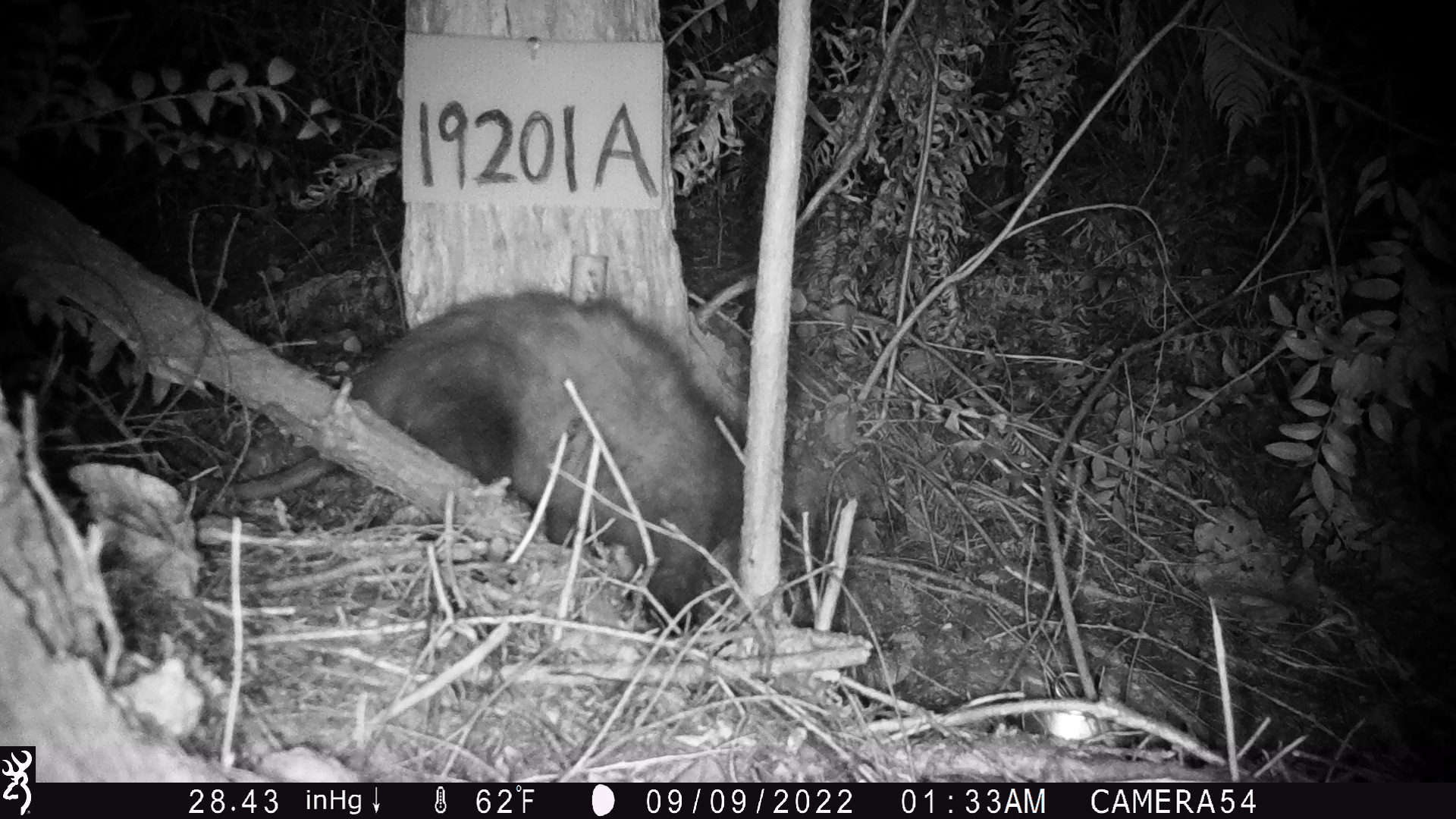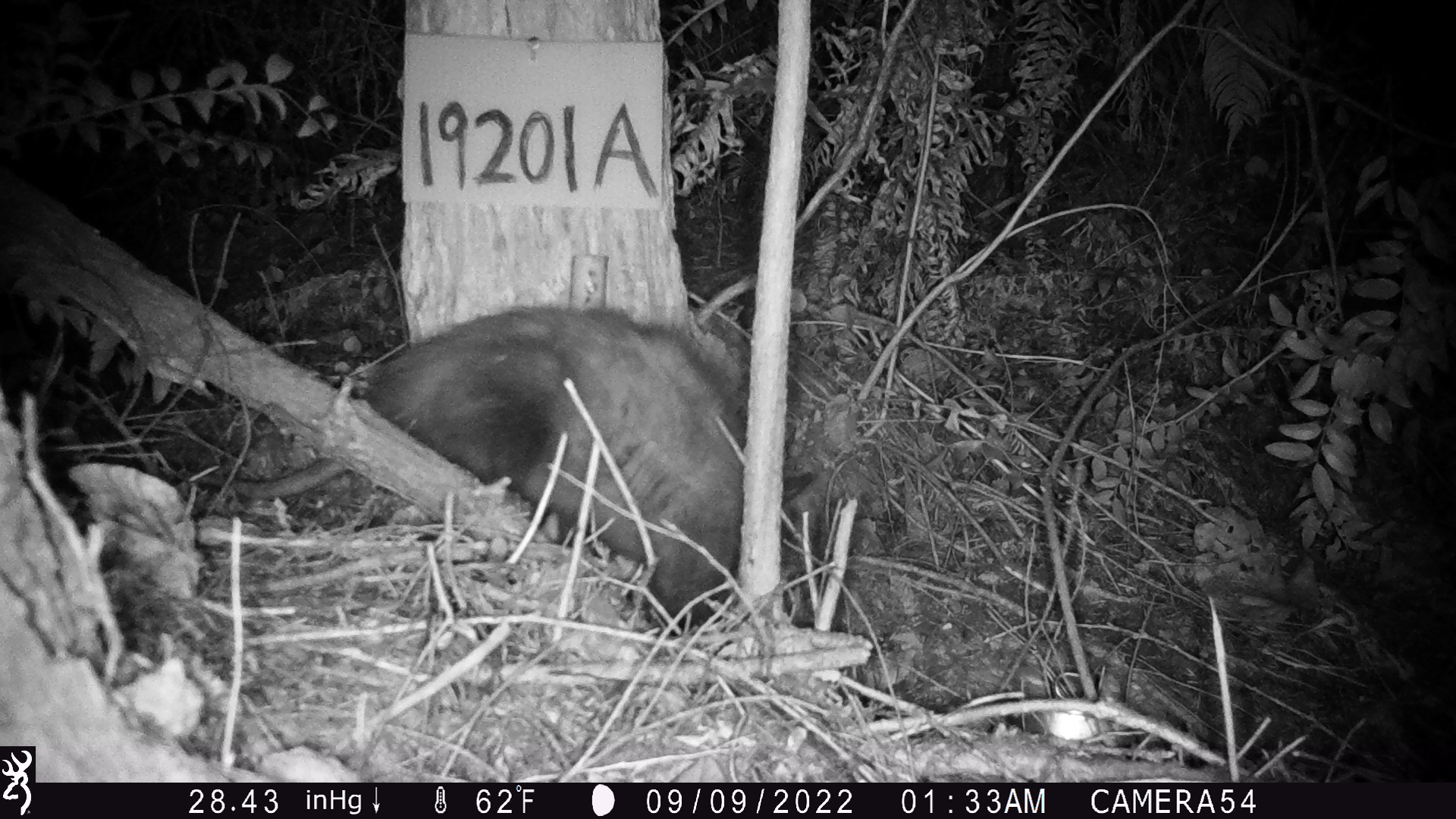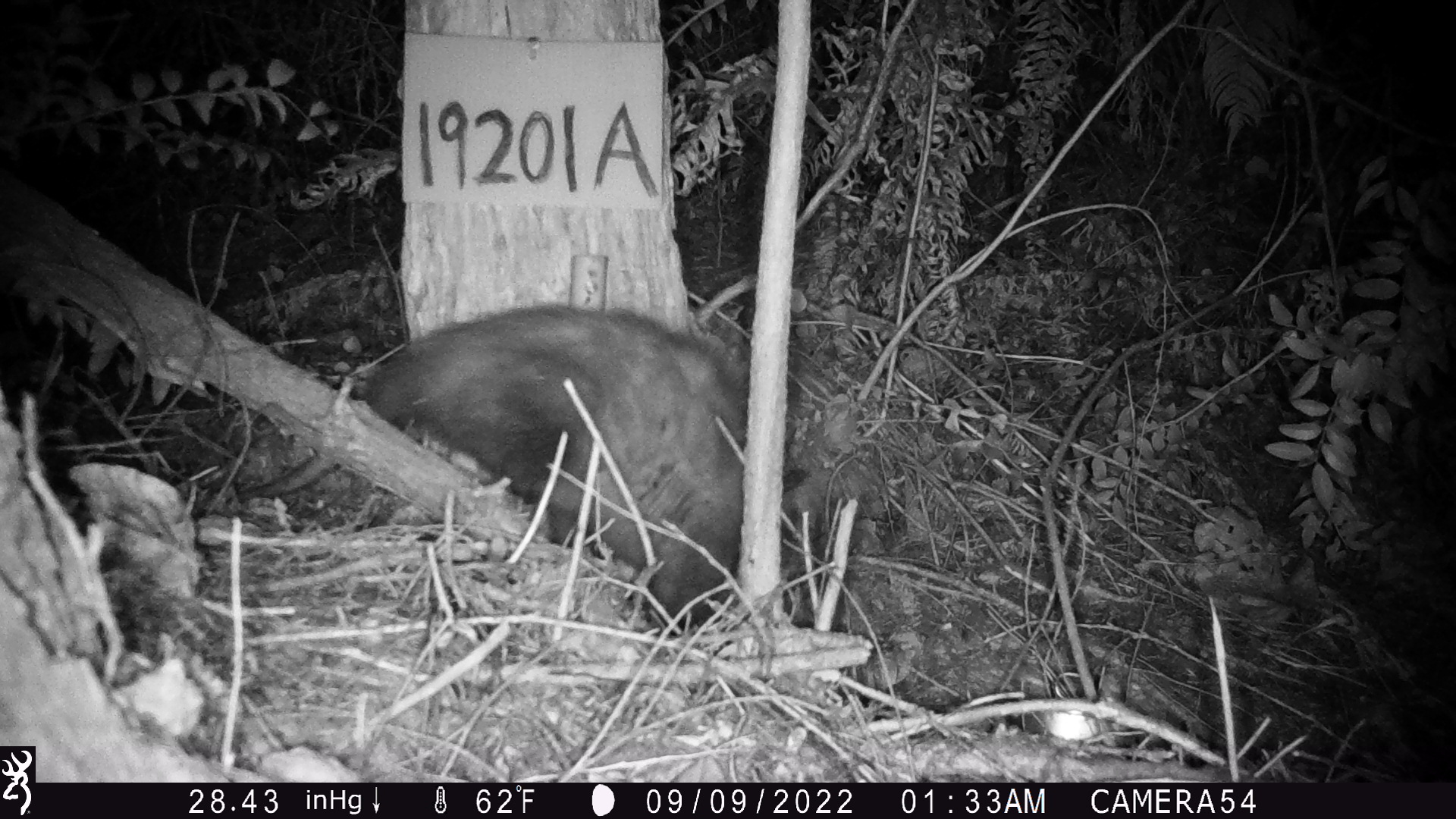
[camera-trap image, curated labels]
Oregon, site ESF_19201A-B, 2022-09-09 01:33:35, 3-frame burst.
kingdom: Animalia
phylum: Chordata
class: Mammalia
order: Didelphimorphia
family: Didelphidae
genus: Didelphis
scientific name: Didelphis virginiana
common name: virginia opossum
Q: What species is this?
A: Virginia opossum (Didelphis virginiana).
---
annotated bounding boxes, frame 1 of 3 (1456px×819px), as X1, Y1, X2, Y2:
virginia opossum: 183, 251, 746, 638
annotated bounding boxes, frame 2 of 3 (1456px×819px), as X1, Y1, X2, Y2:
virginia opossum: 165, 298, 841, 637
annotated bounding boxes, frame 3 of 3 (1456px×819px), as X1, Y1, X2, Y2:
virginia opossum: 173, 281, 810, 641